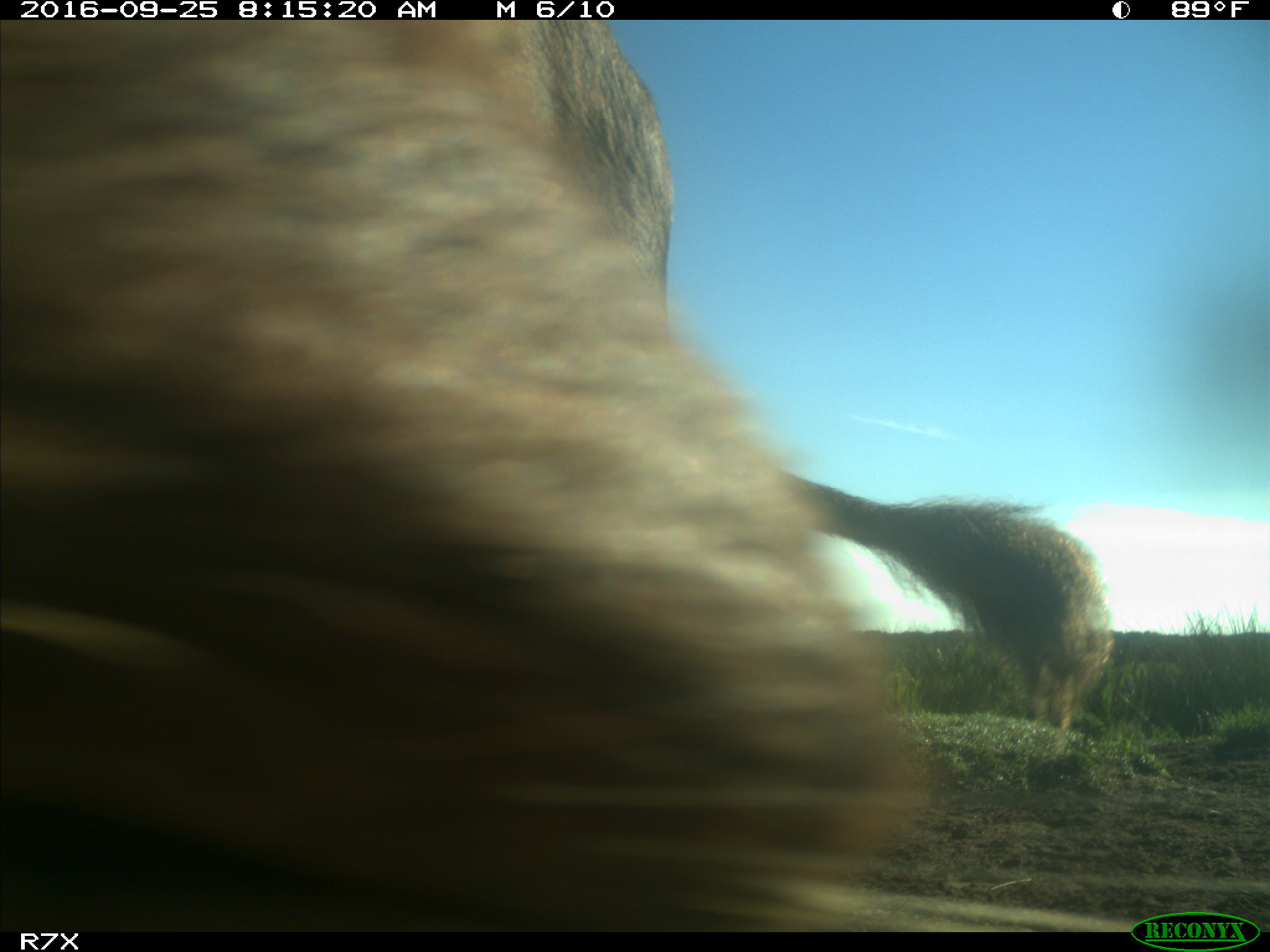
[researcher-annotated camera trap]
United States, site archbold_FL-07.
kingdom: Animalia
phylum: Chordata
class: Mammalia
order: Artiodactyla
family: Bovidae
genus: Bos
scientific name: Bos taurus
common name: domestic cow